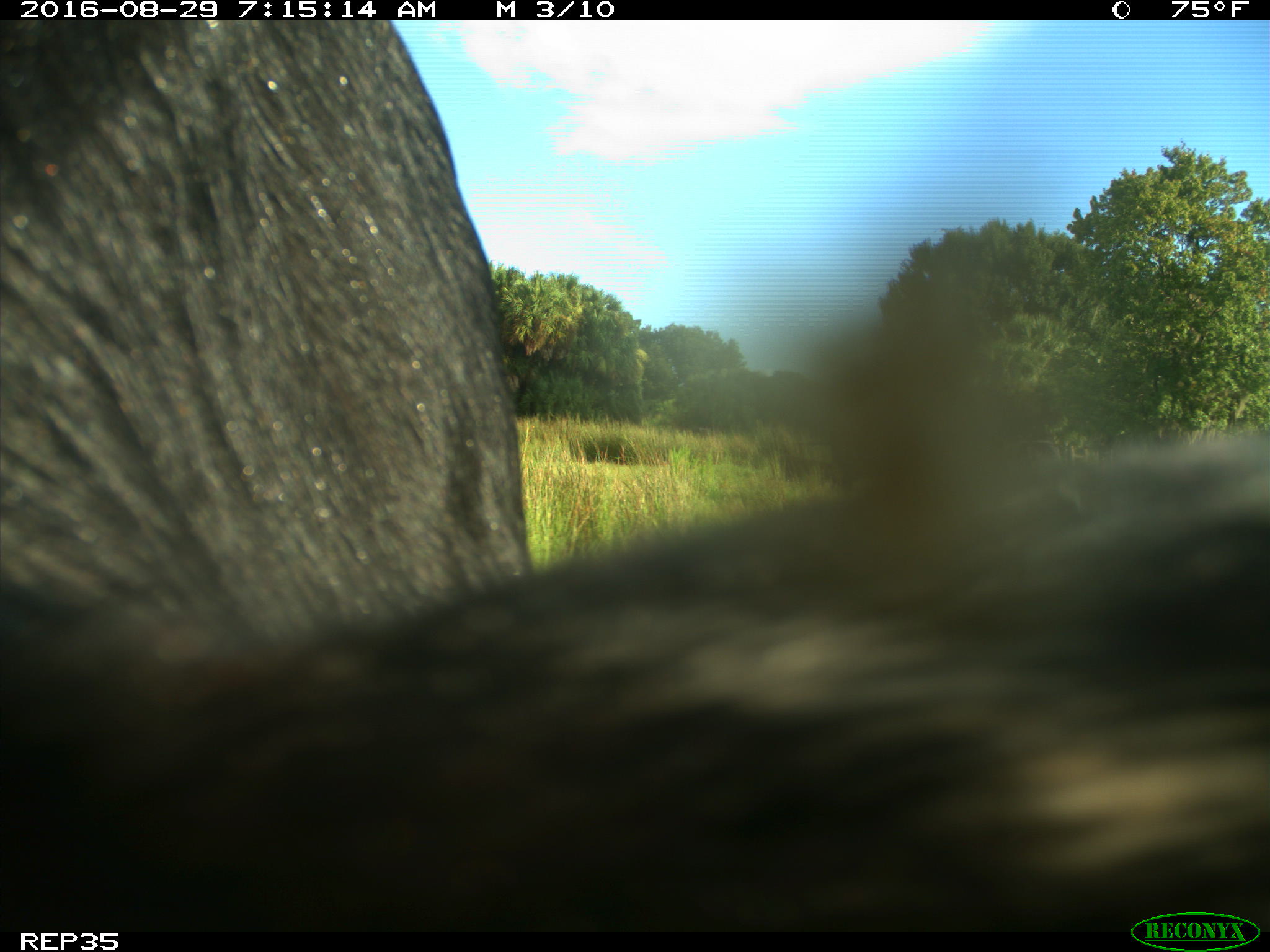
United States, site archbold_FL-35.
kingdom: Animalia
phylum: Chordata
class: Mammalia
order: Artiodactyla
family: Bovidae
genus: Bos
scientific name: Bos taurus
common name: domestic cow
Bos taurus (domestic cow).